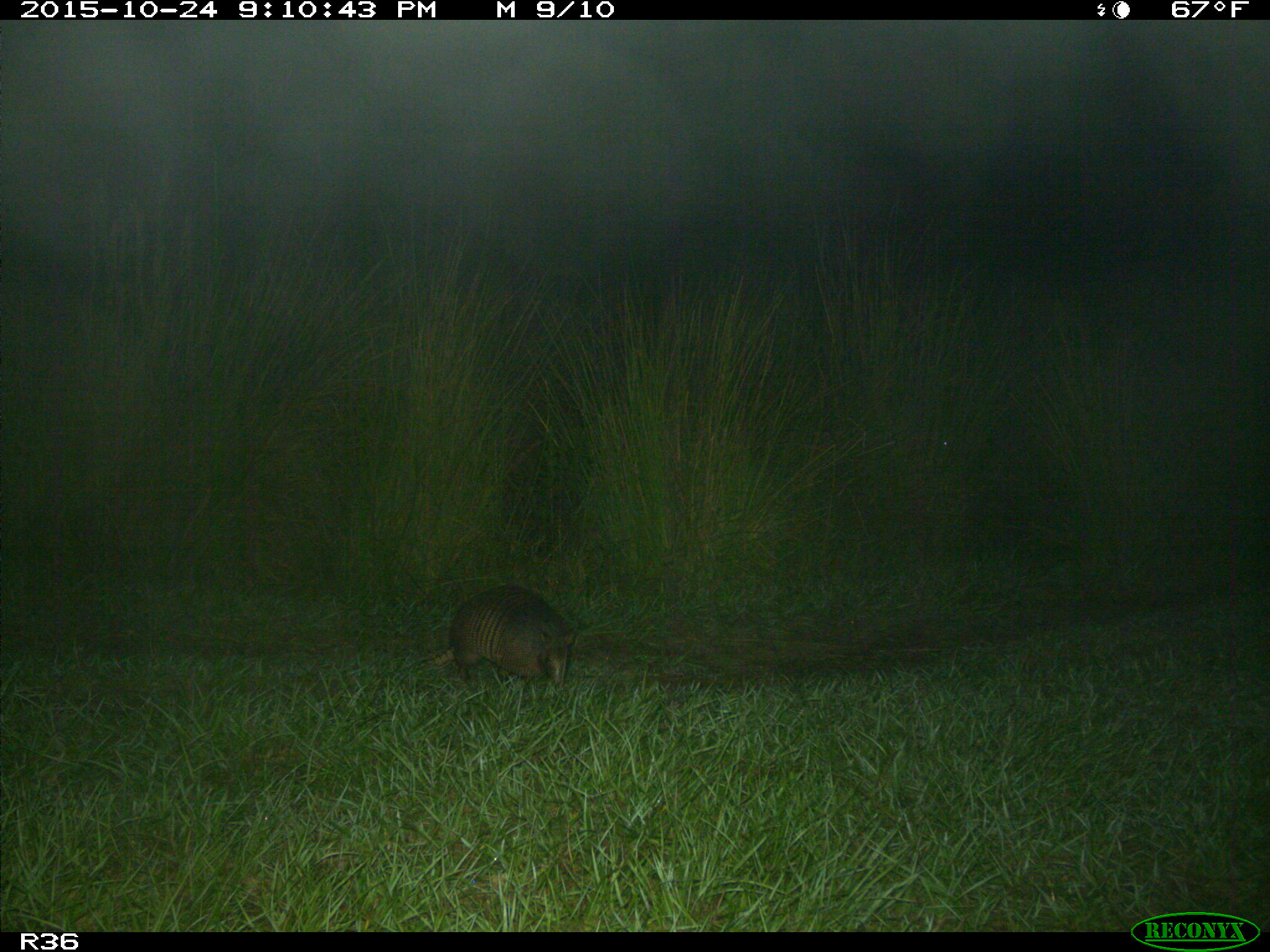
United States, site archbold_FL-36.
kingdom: Animalia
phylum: Chordata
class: Mammalia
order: Cingulata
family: Dasypodidae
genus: Dasypus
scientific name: Dasypus novemcinctus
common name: nine-banded armadillo